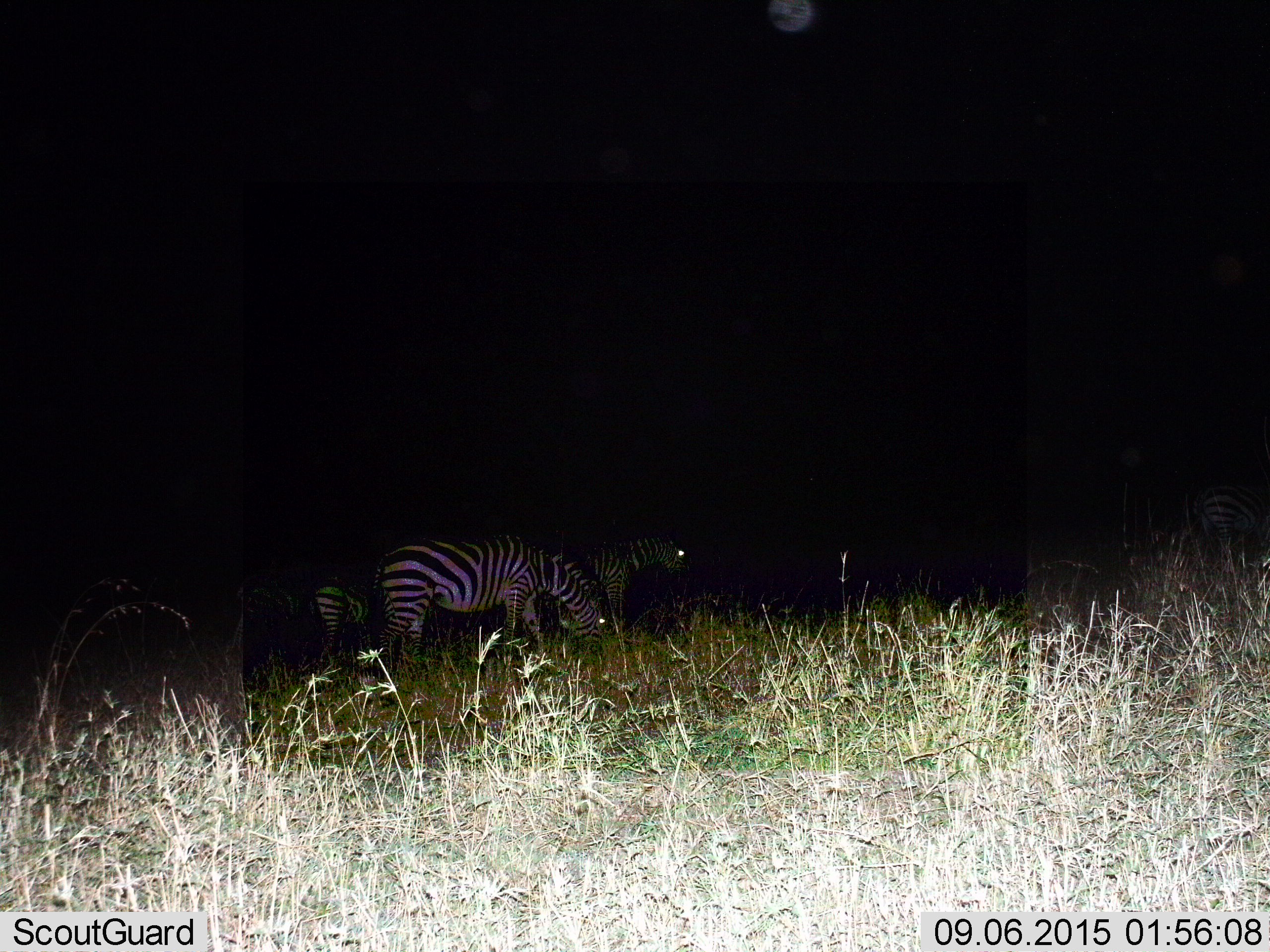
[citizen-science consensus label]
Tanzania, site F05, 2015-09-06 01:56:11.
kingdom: Animalia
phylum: Chordata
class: Mammalia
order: Perissodactyla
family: Equidae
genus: Equus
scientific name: Equus quagga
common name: plains zebra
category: zebra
Zebra (plains zebra) (Equus quagga), count 4. Behavior (volunteer vote fractions): standing 61%, resting 0%, moving 33%, interacting 0%. Young present (vote fraction): 0%. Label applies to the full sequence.